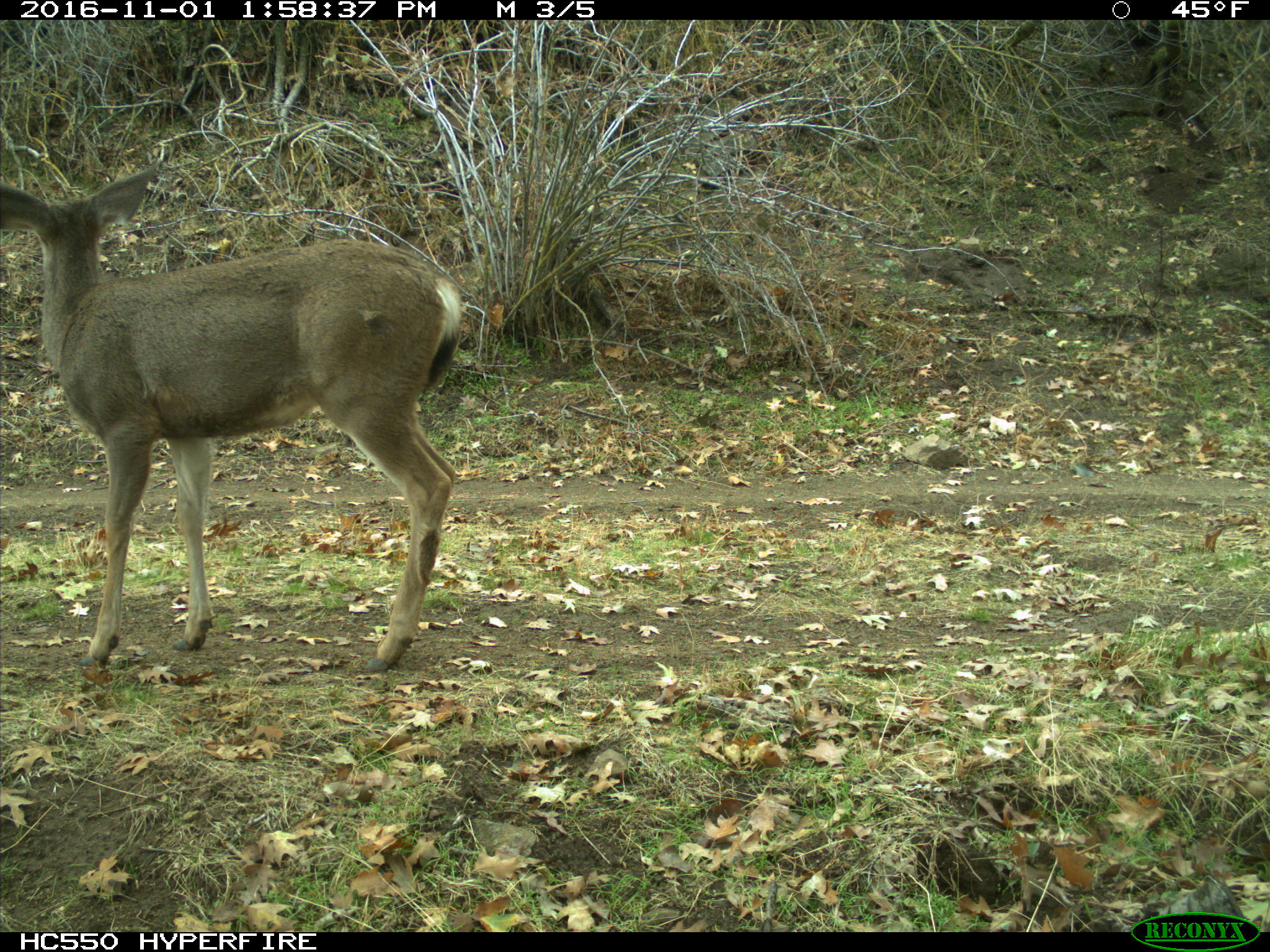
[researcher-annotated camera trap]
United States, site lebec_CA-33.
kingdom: Animalia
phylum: Chordata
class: Mammalia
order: Artiodactyla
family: Cervidae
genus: Odocoileus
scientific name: Odocoileus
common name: deer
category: unidentified deer